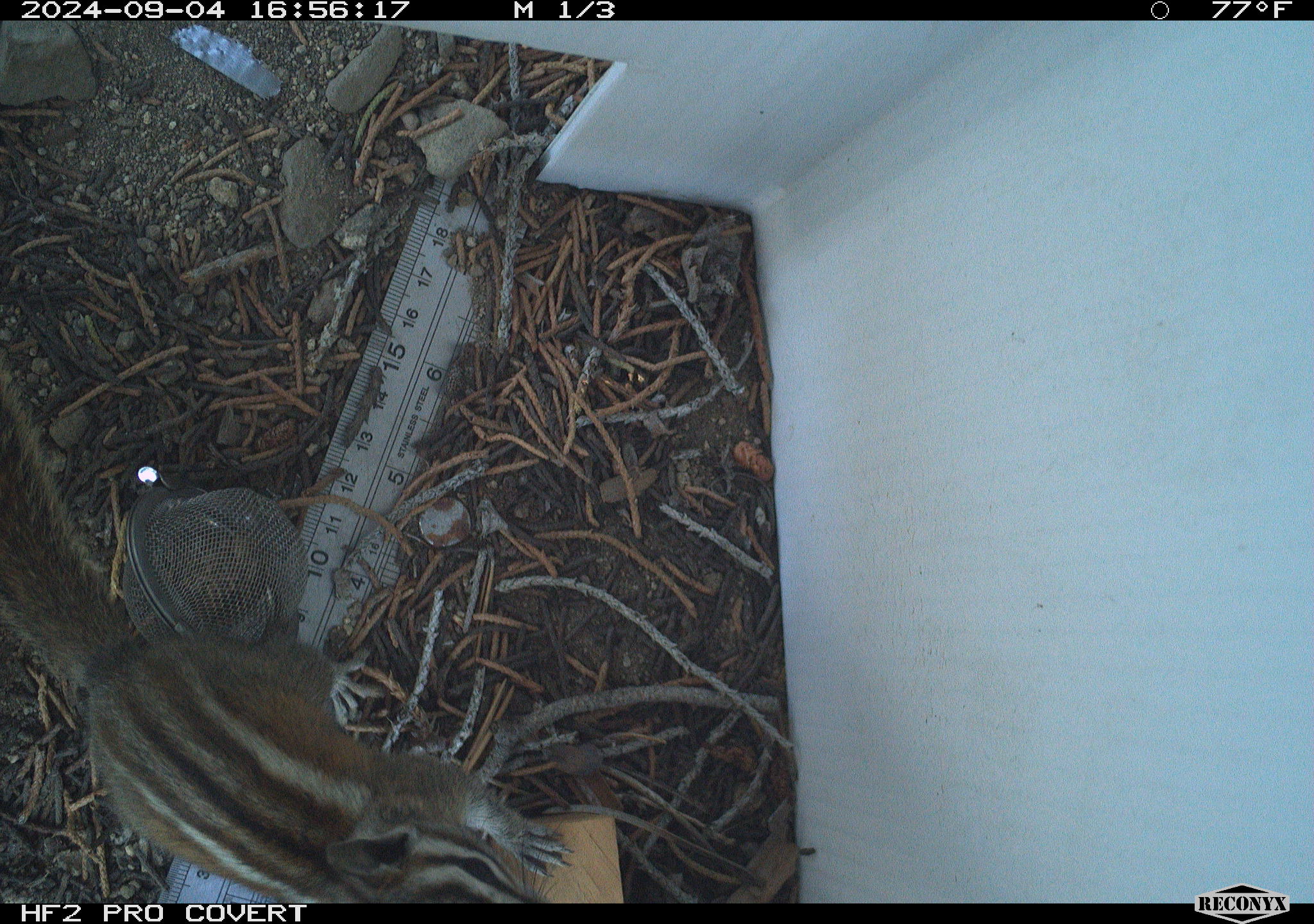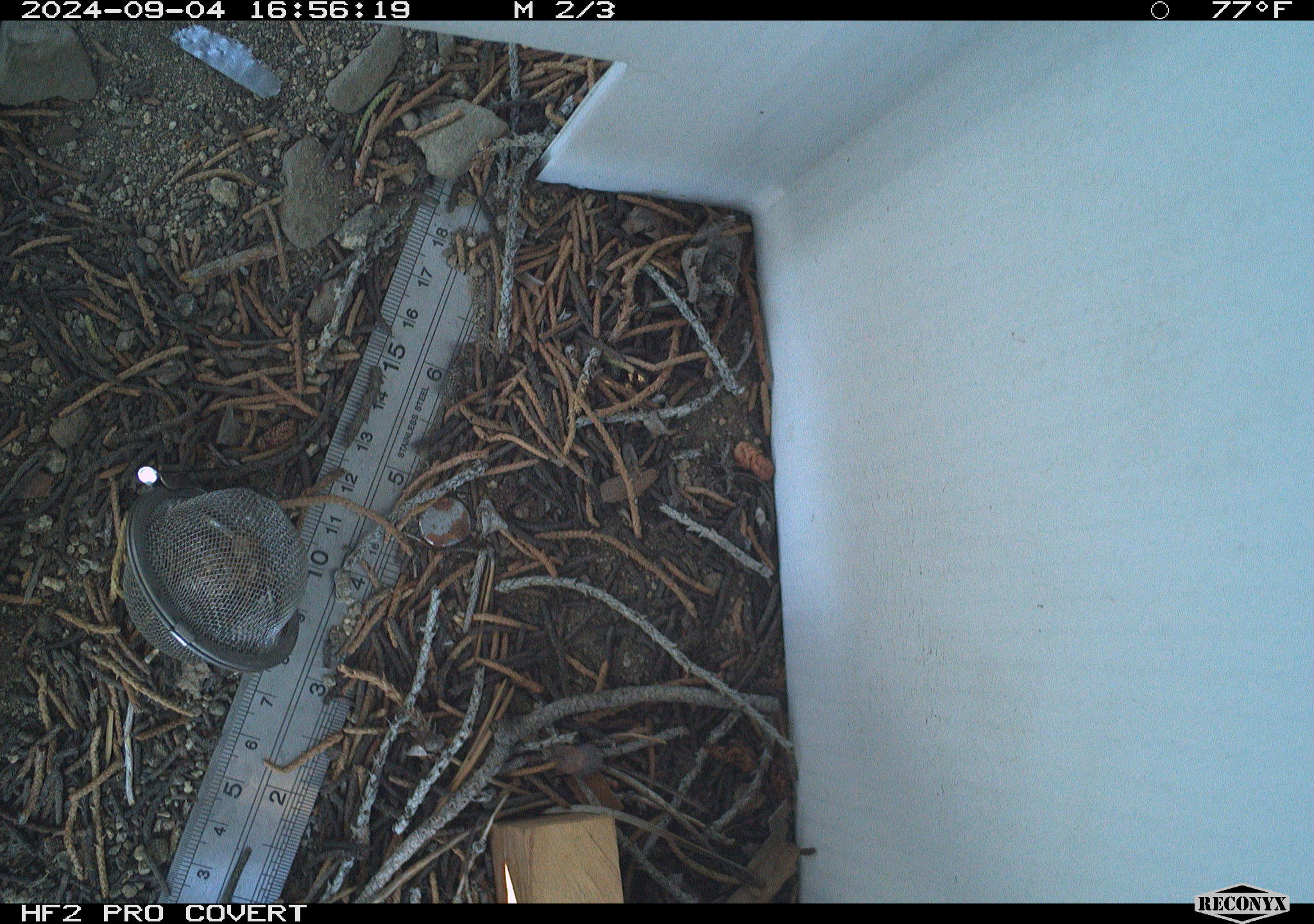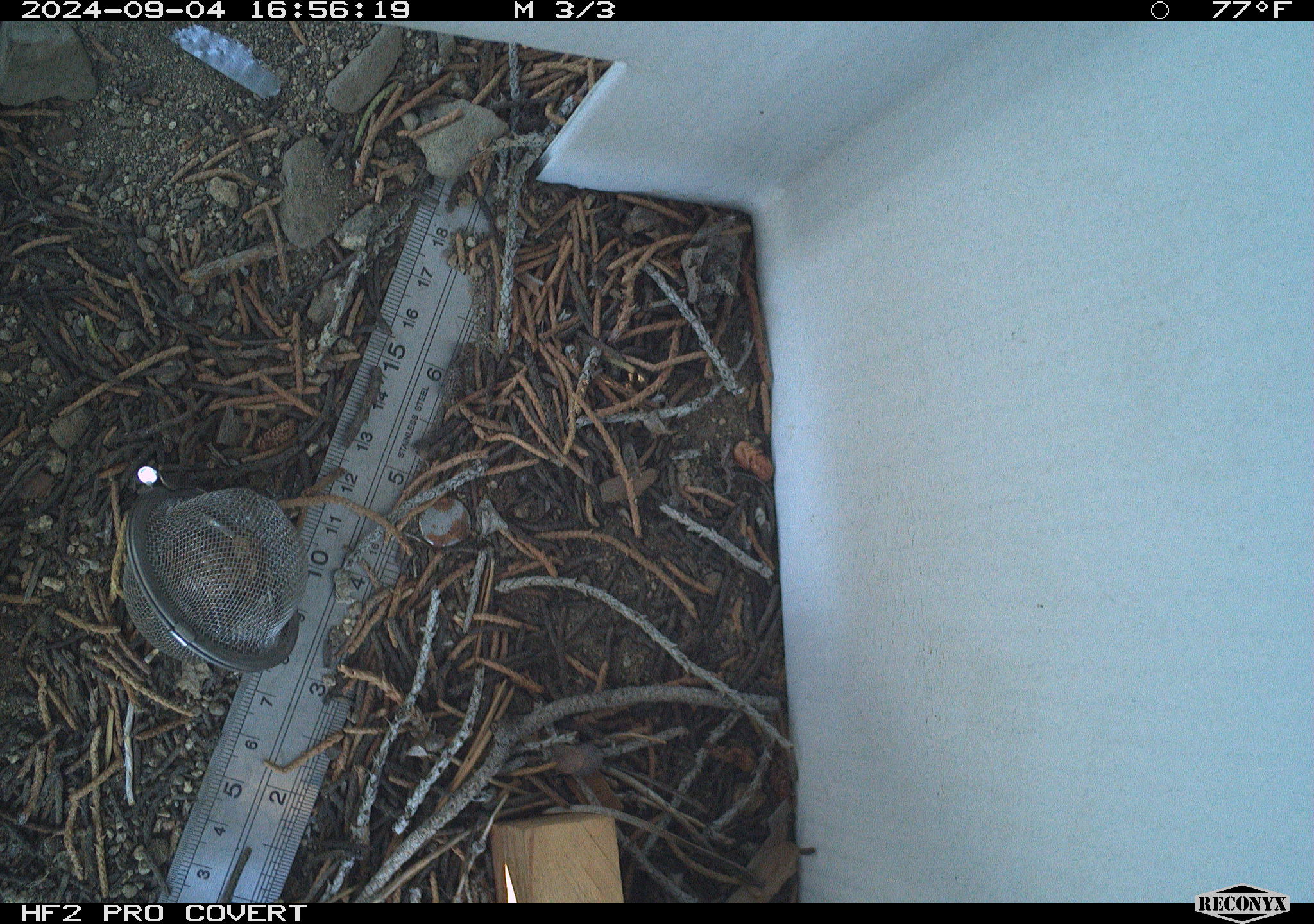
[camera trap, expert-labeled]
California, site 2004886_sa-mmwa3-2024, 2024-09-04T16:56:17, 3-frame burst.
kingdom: Animalia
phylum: Chordata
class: Mammalia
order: Rodentia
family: Sciuridae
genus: Neotamias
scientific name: Neotamias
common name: western chipmunks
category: neotamias species